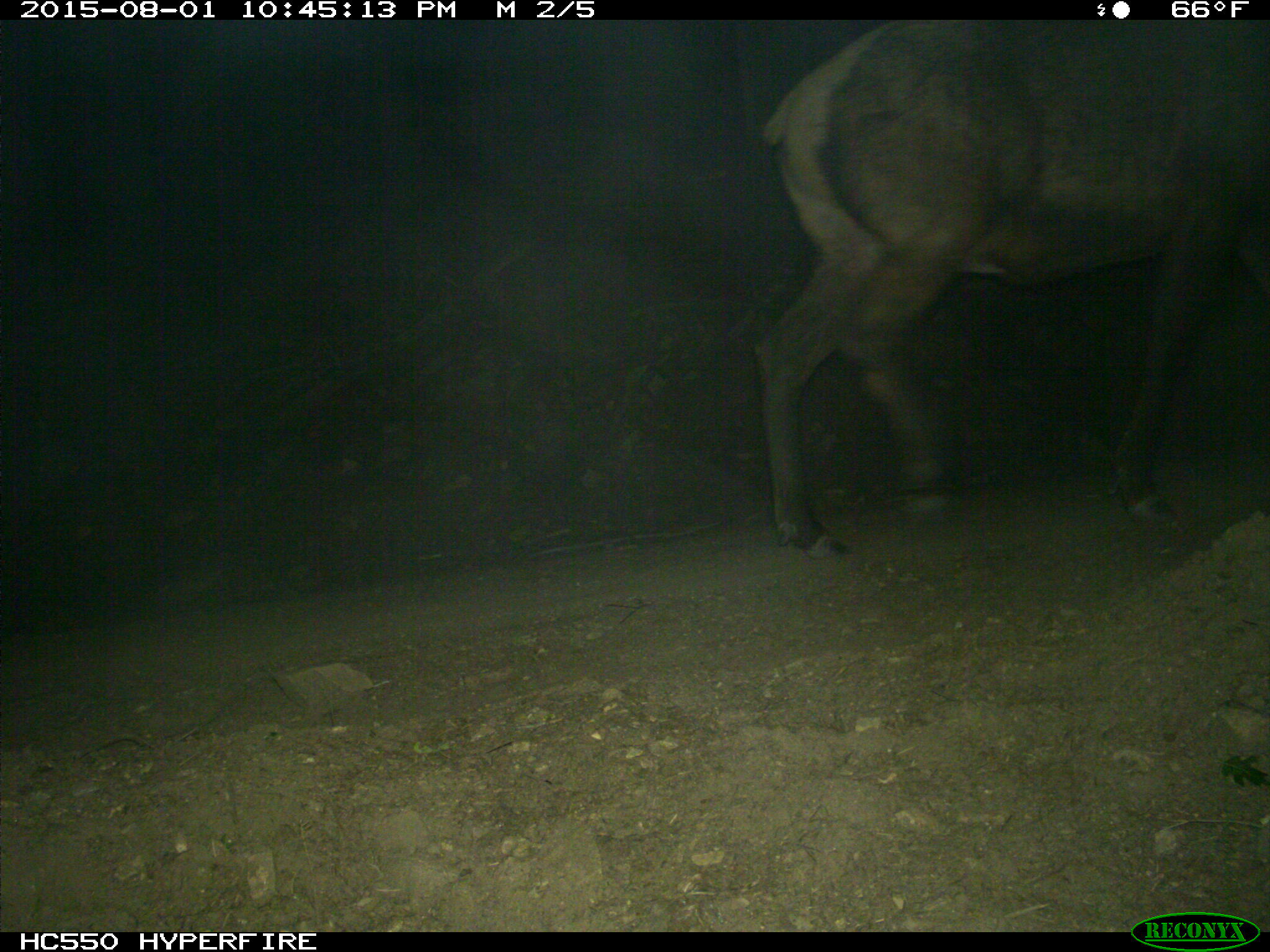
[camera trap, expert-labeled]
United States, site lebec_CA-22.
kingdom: Animalia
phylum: Chordata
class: Mammalia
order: Artiodactyla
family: Cervidae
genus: Cervus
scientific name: Cervus canadensis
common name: elk